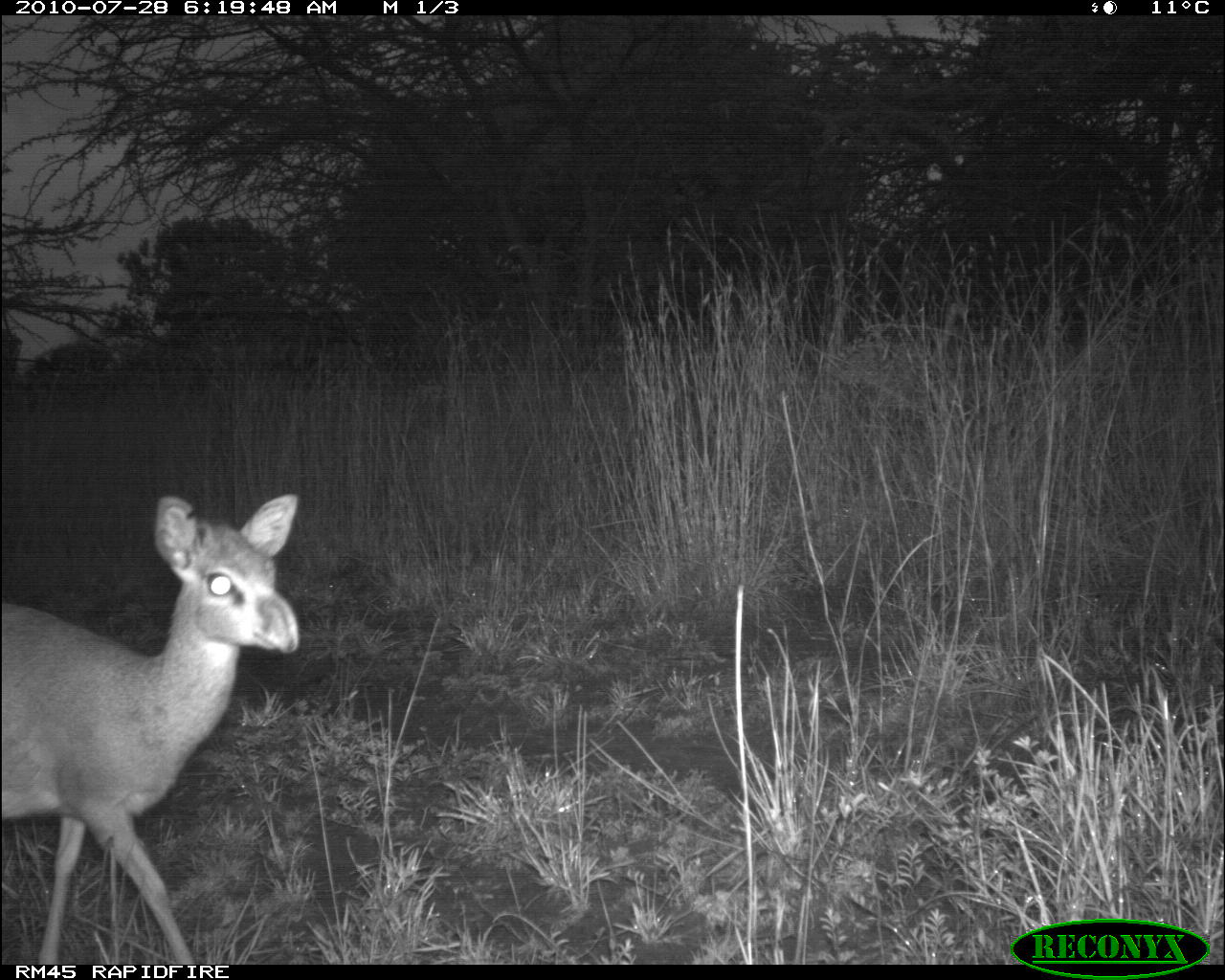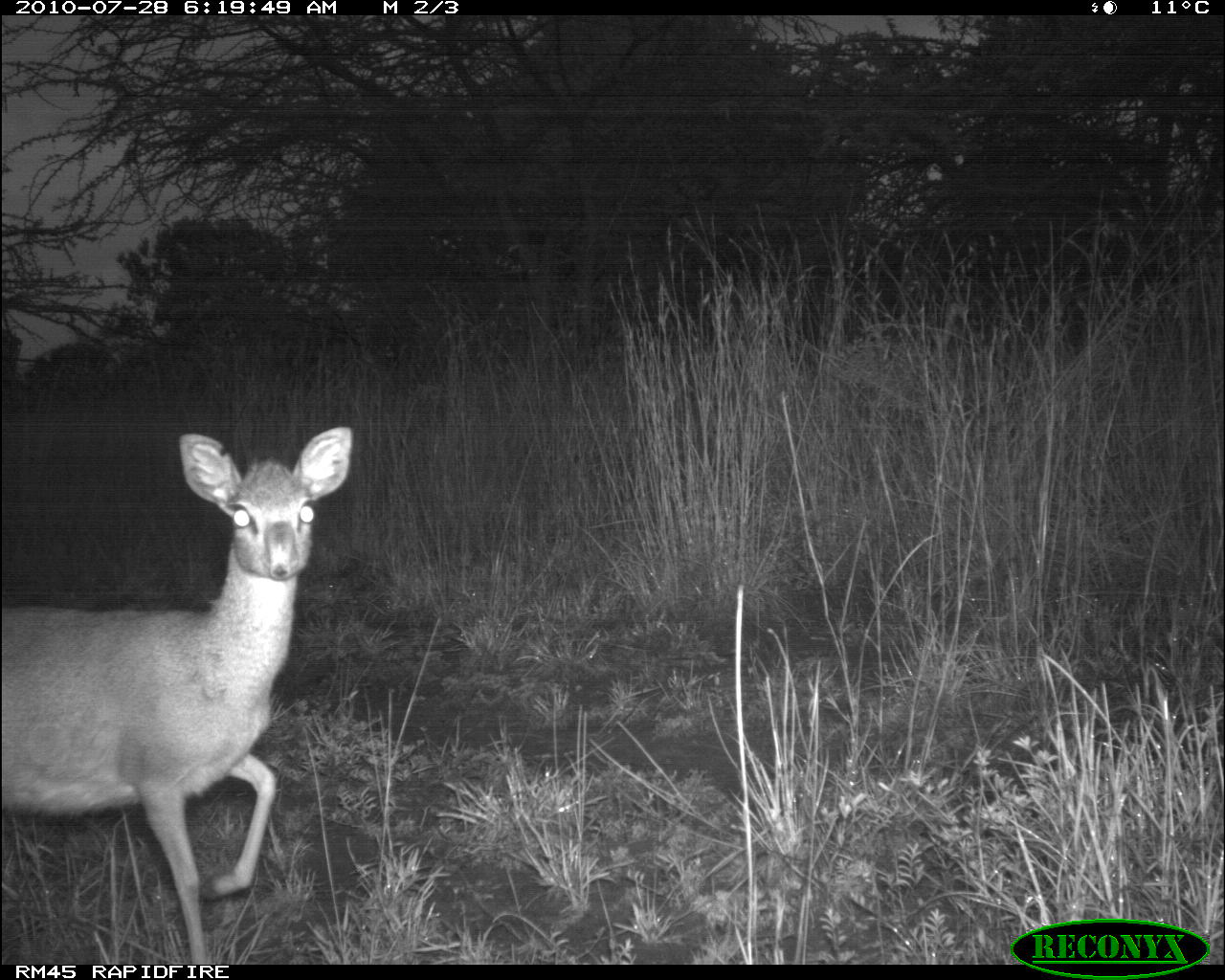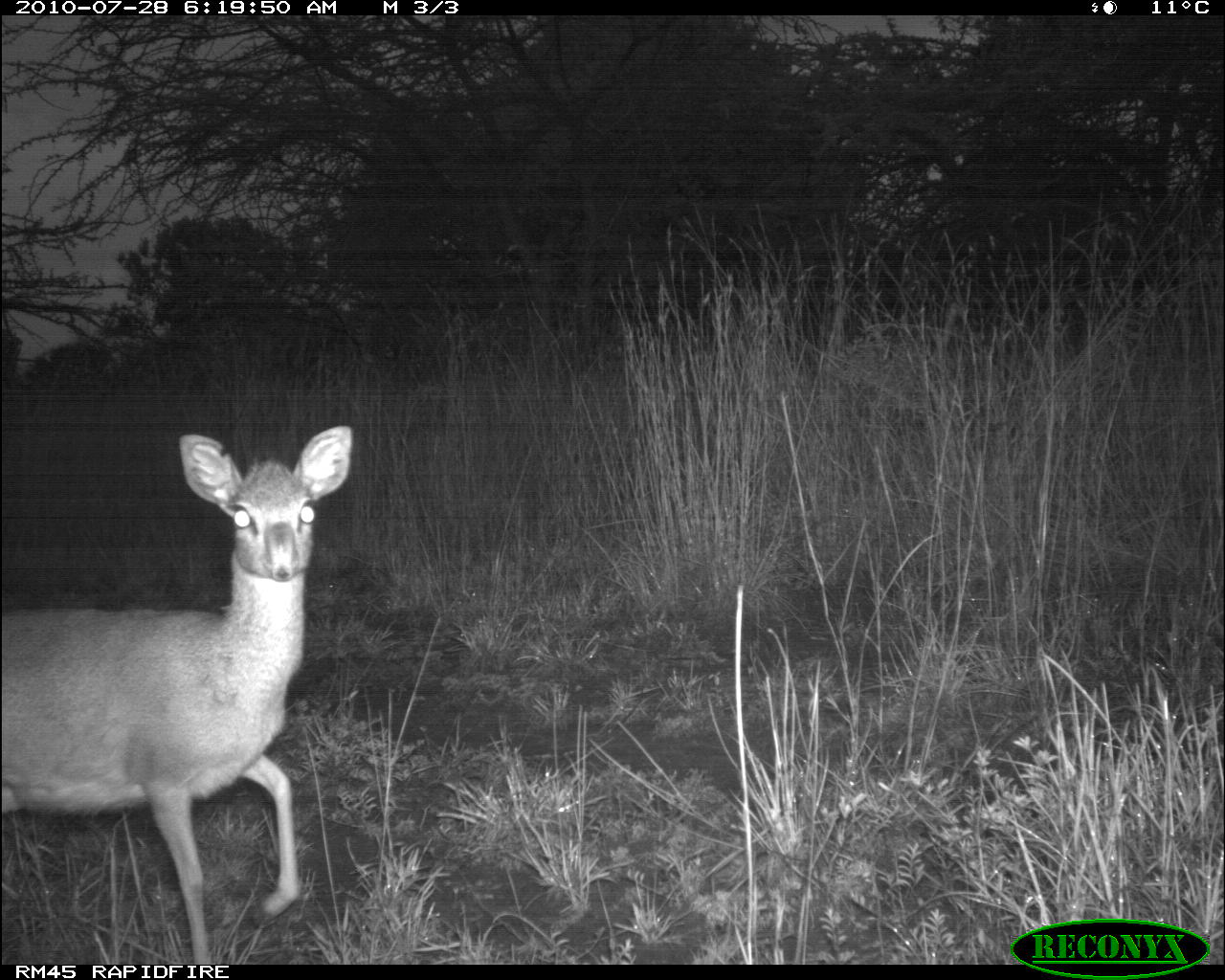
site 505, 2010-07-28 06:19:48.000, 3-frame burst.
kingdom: Animalia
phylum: Chordata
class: Mammalia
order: Artiodactyla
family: Bovidae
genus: Madoqua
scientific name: Madoqua guentheri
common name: günther's dik-dik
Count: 1.